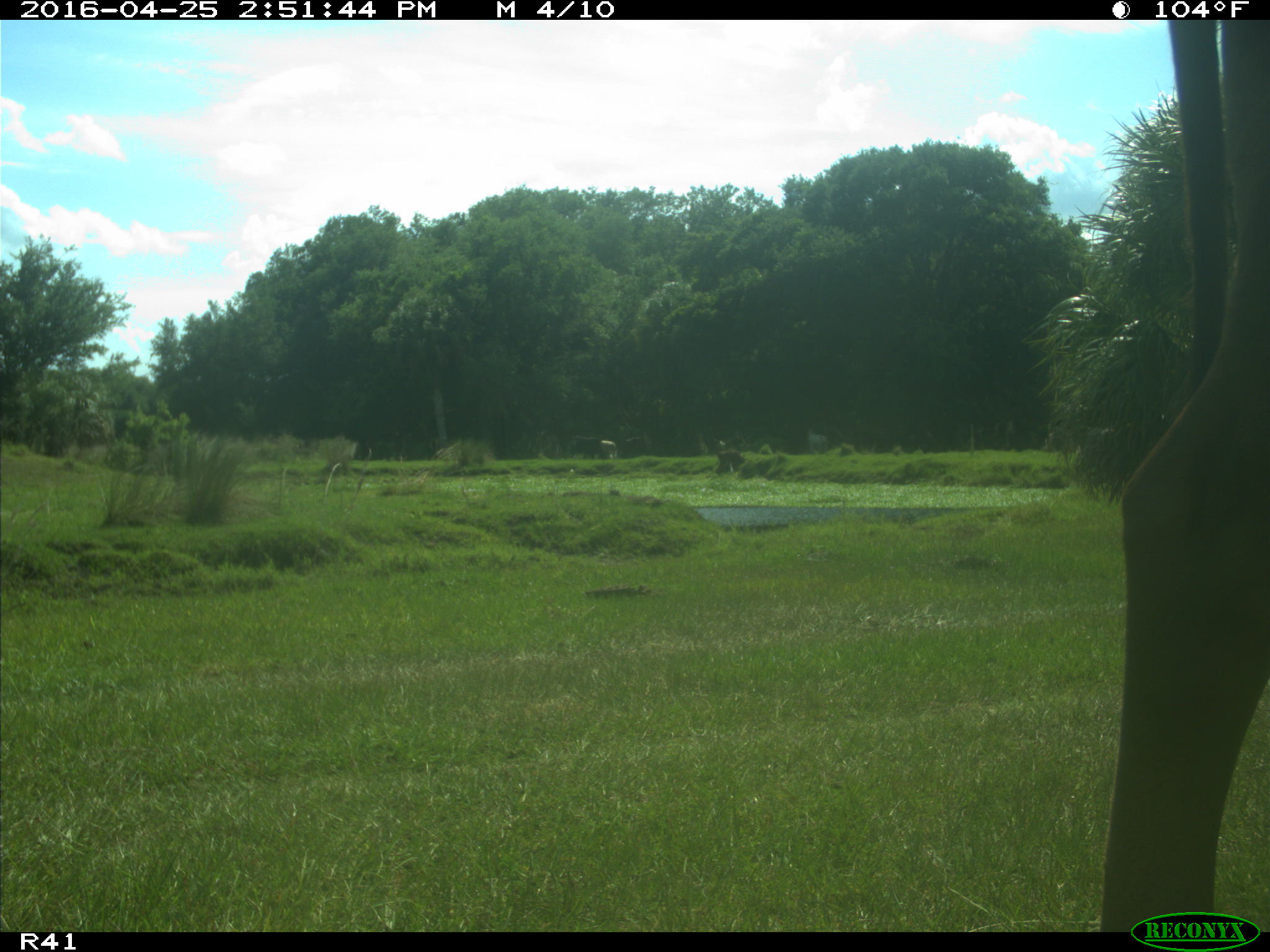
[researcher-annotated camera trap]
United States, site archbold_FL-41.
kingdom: Animalia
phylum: Chordata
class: Mammalia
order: Artiodactyla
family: Bovidae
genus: Bos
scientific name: Bos taurus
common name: domestic cow